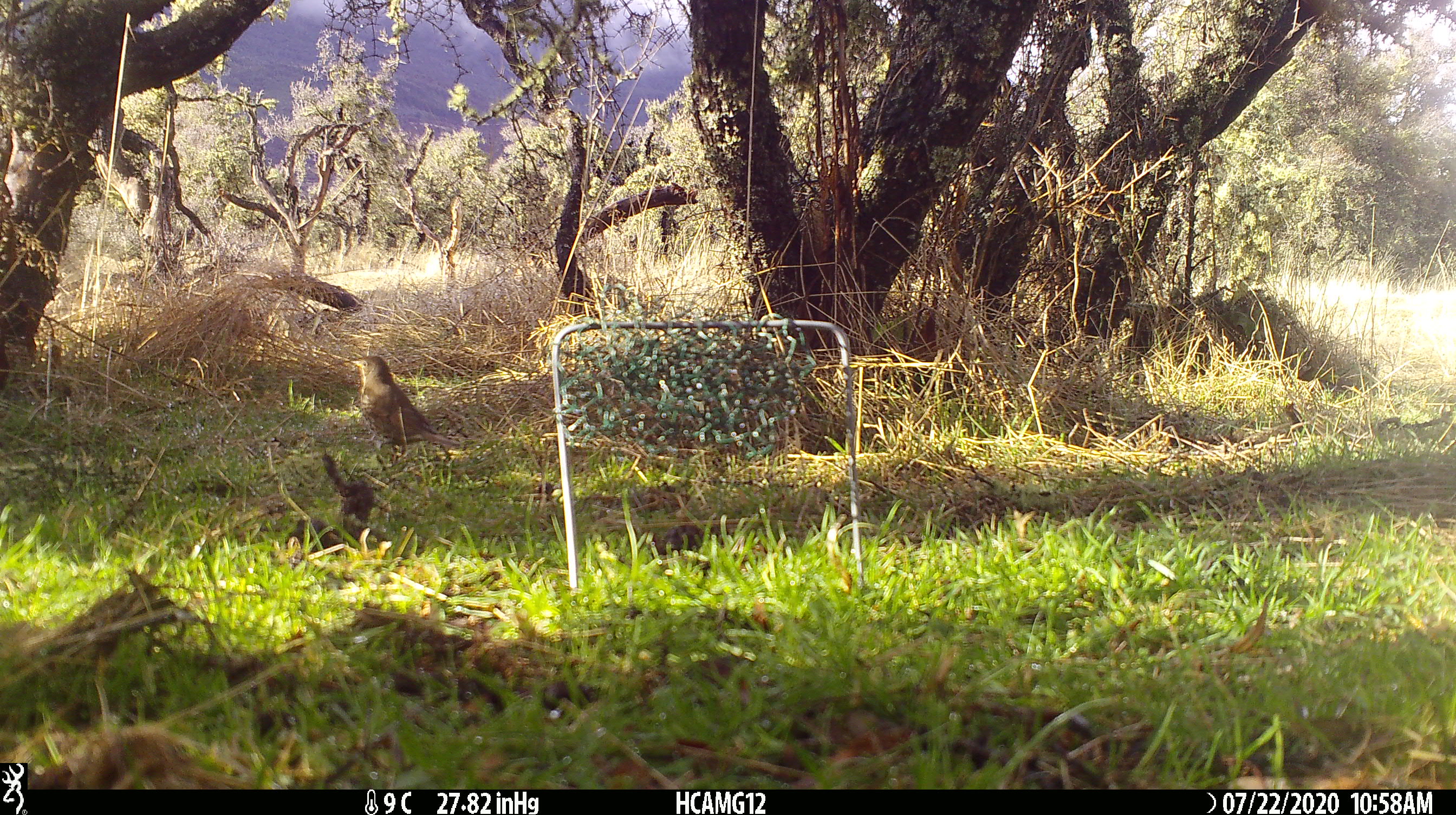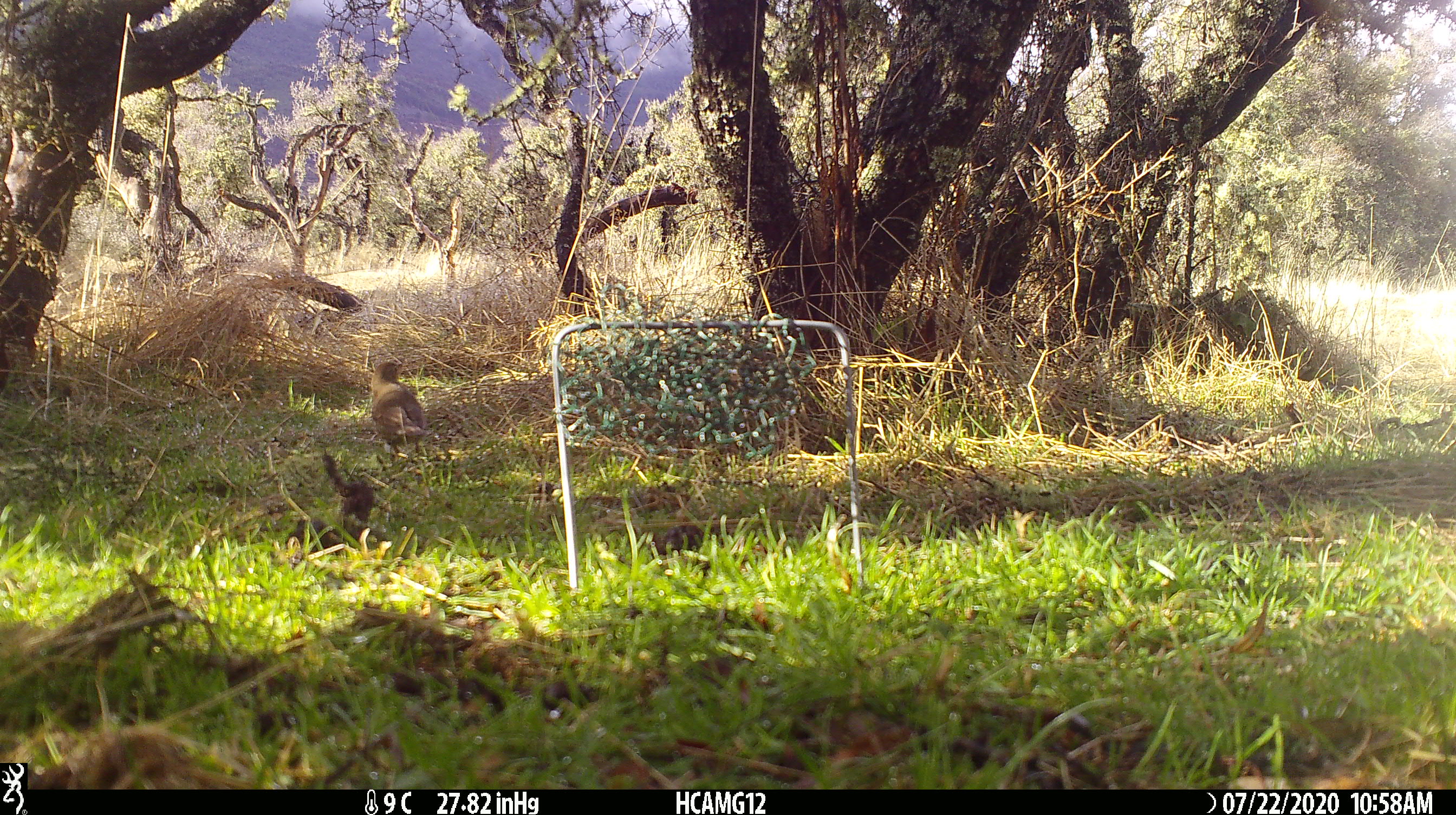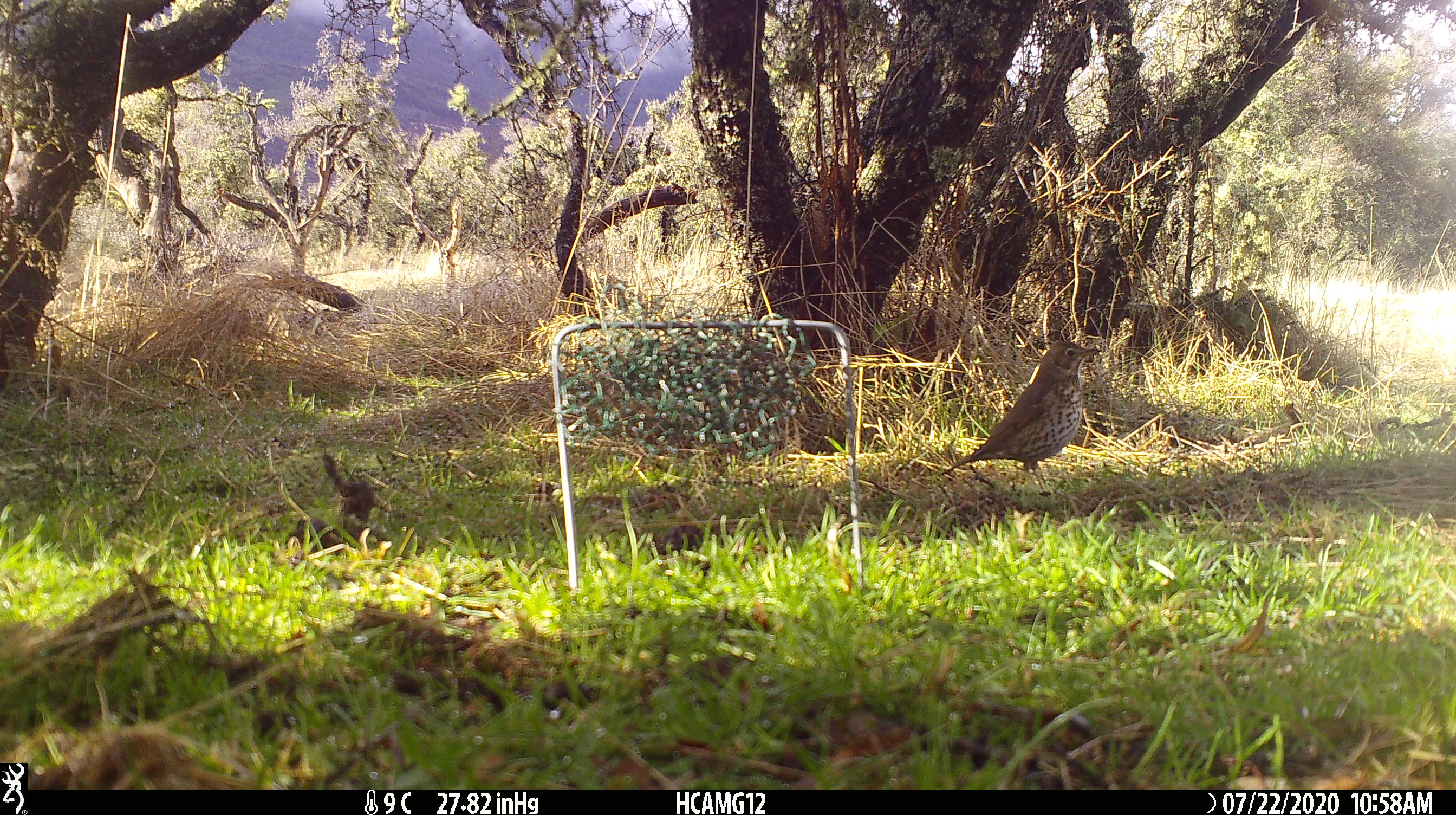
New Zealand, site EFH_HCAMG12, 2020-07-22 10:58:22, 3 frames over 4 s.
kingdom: Animalia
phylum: Chordata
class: Aves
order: Passeriformes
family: Turdidae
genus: Turdus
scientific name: Turdus philomelos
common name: song thrush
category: thrush